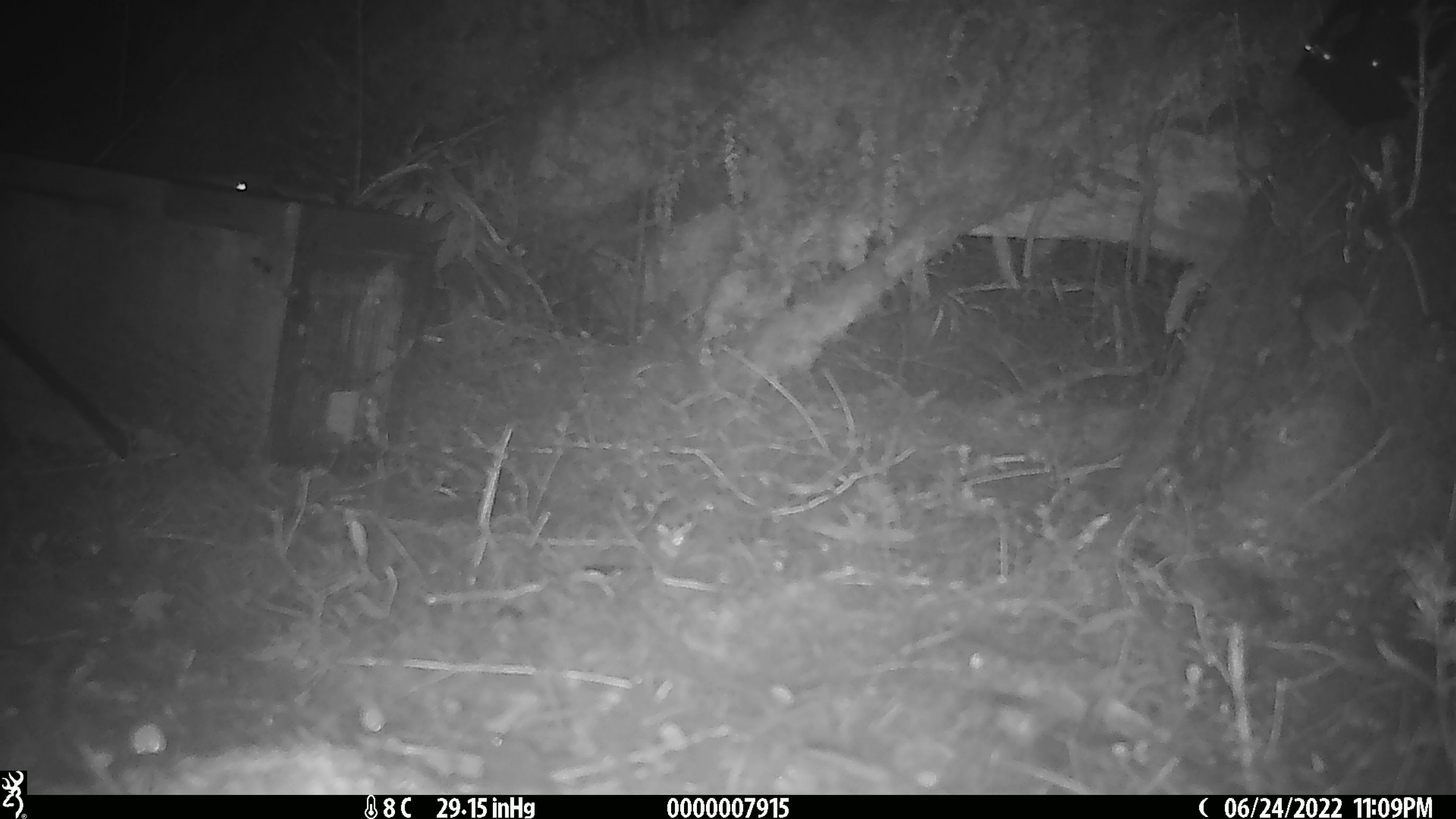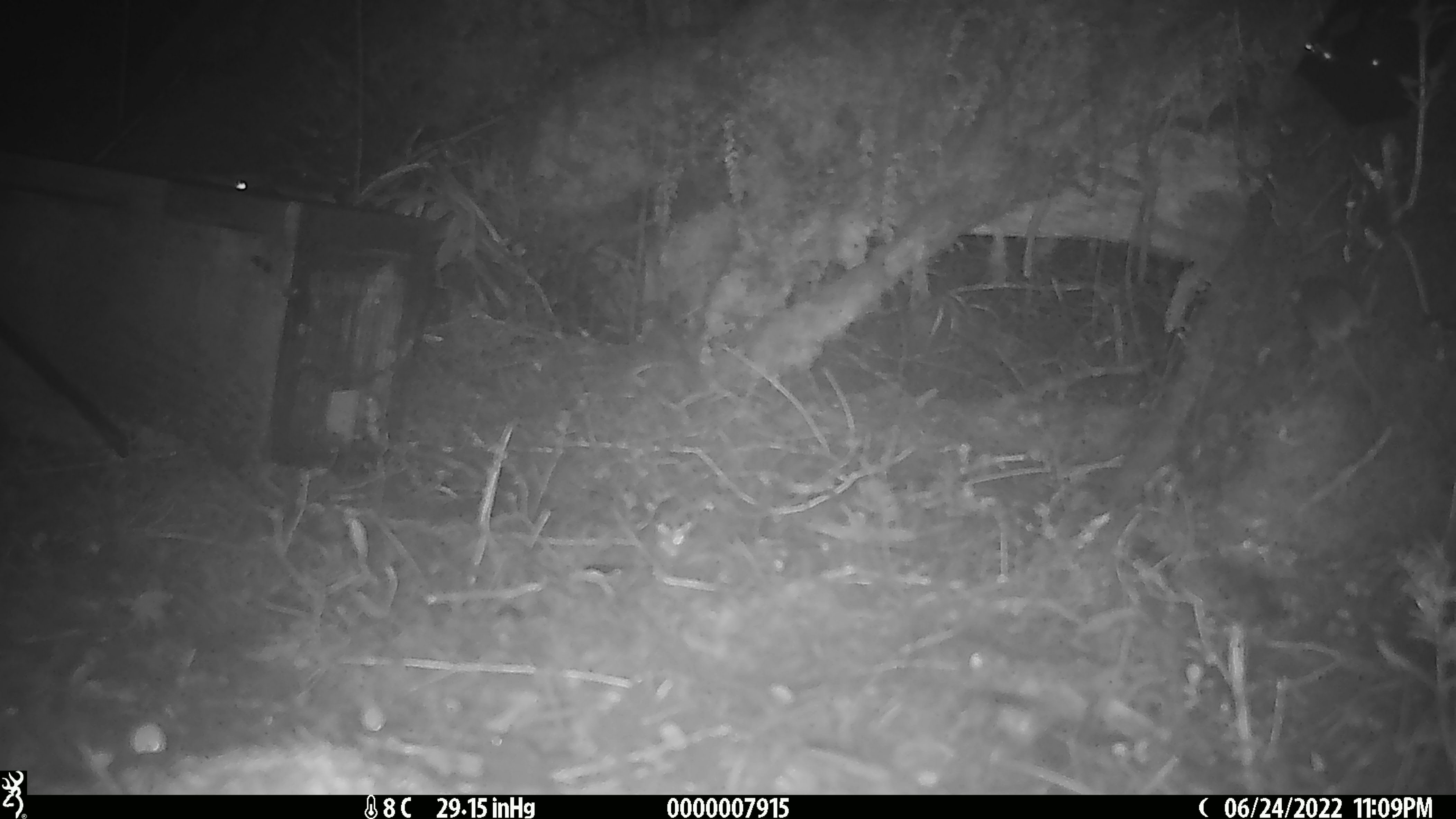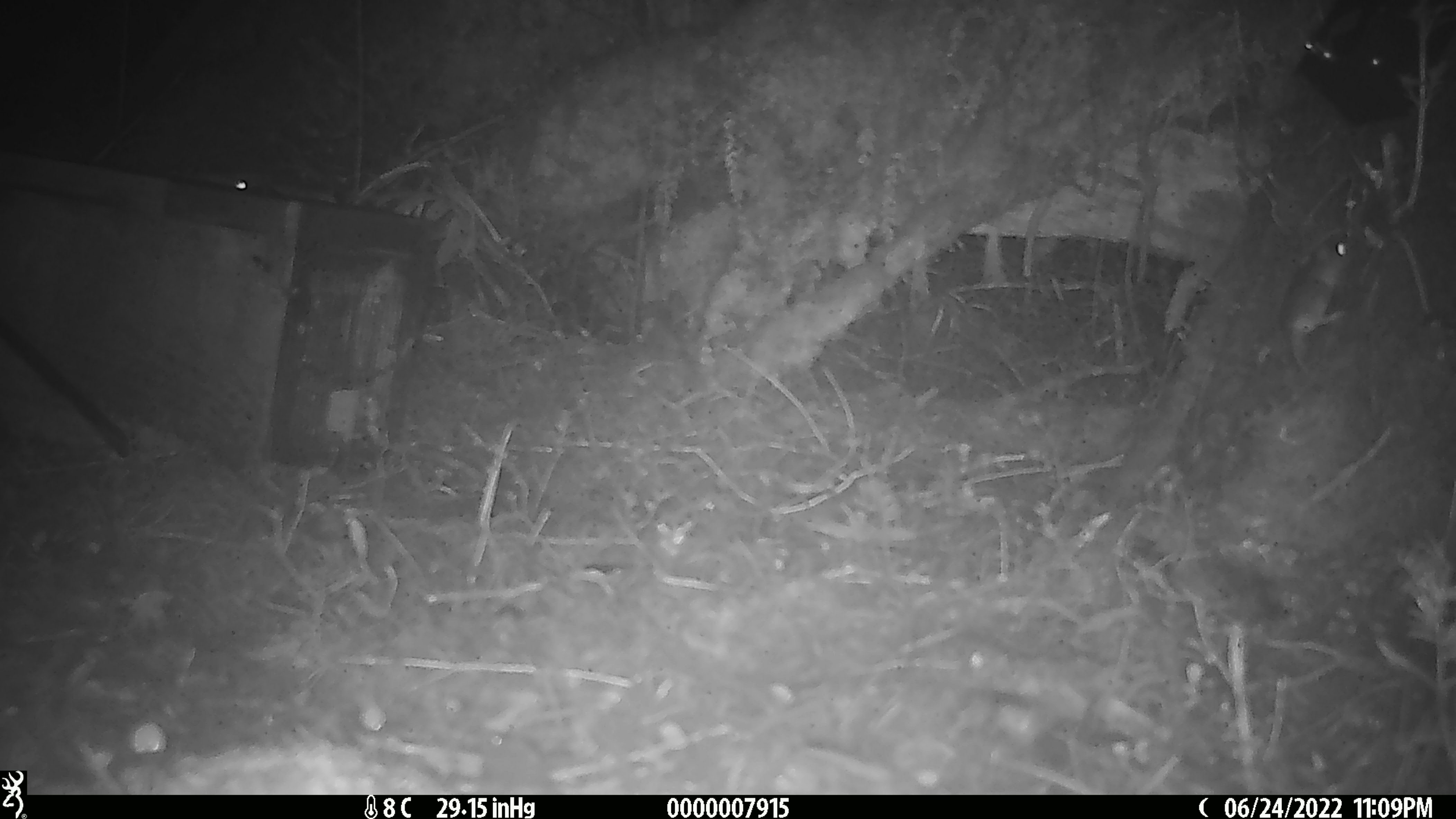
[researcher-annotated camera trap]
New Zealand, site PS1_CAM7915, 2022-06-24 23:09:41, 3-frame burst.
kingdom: Animalia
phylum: Chordata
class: Mammalia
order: Rodentia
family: Muridae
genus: Mus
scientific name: Mus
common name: mouse